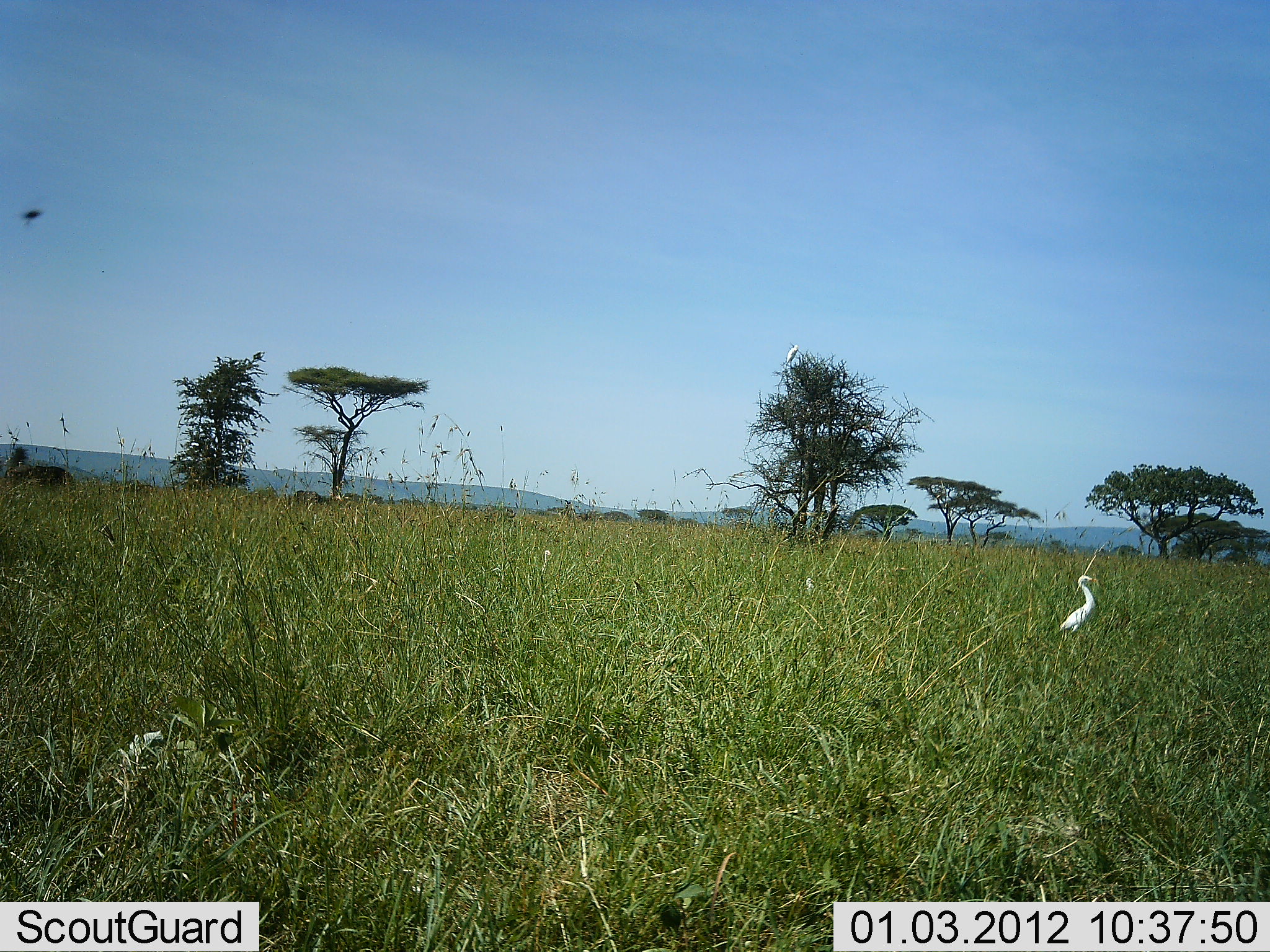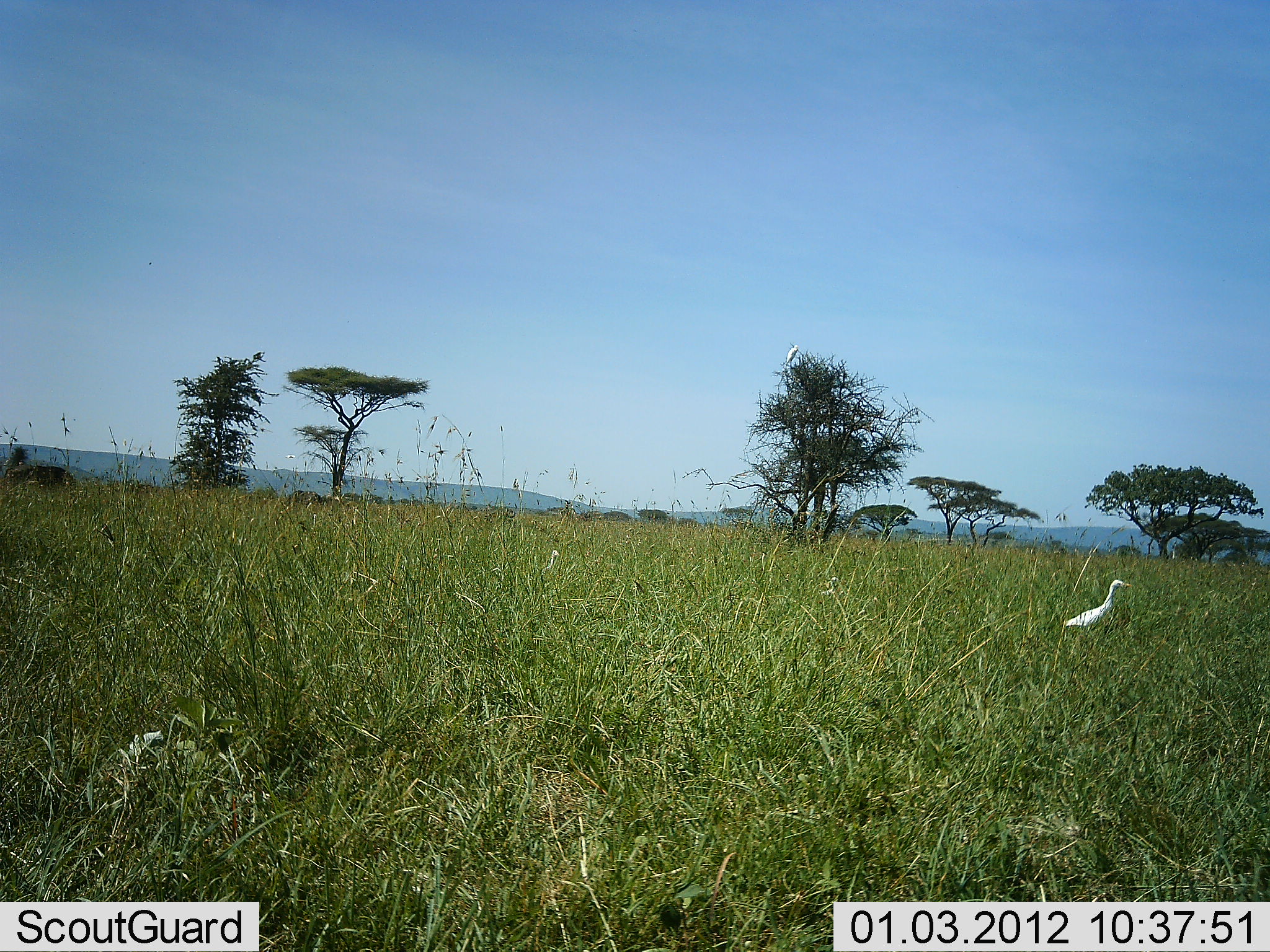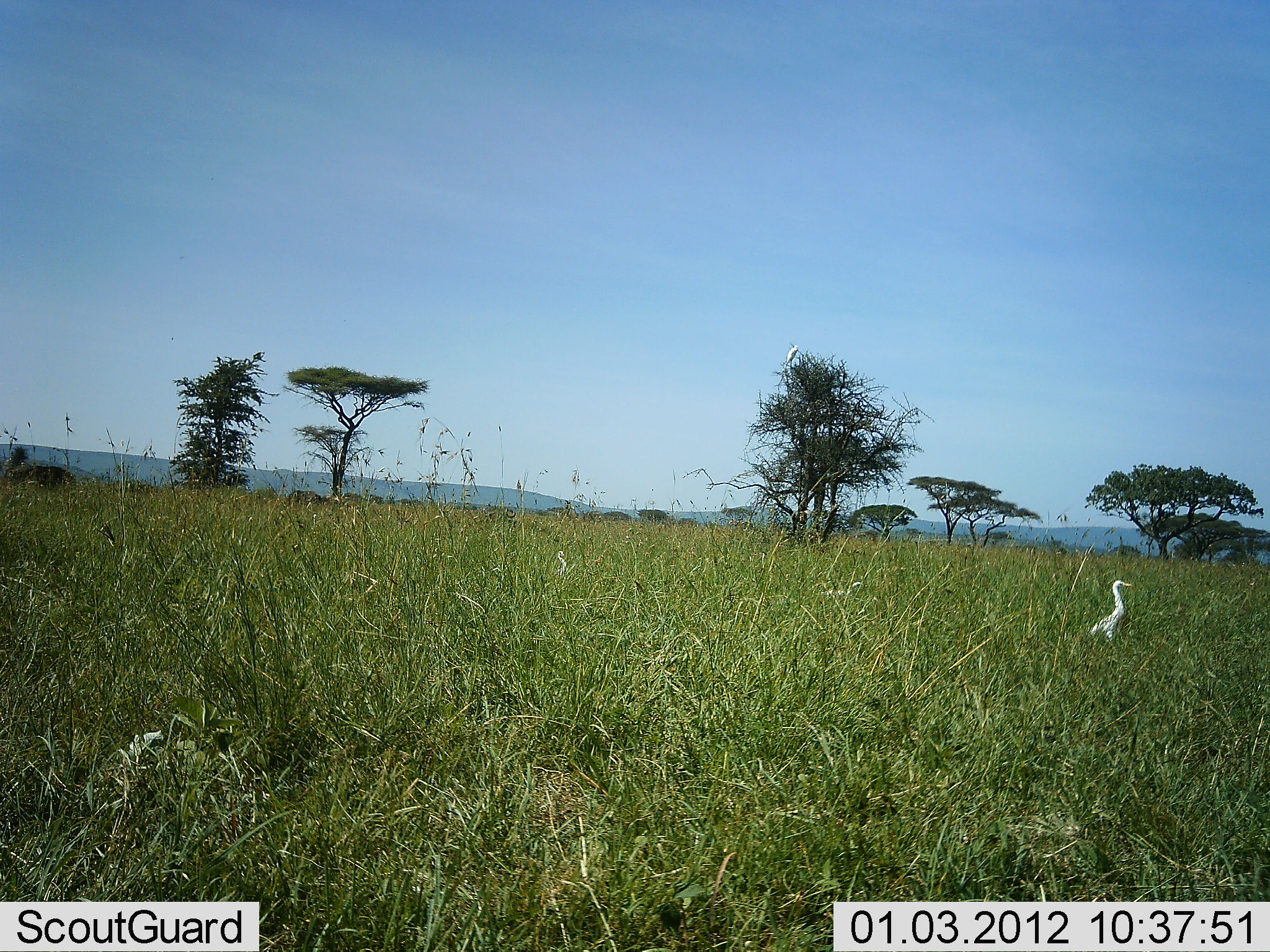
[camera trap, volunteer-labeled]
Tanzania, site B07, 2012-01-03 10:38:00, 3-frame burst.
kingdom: Animalia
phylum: Chordata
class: Aves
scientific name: Aves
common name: bird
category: otherbird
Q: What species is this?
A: Otherbird (bird) (Aves).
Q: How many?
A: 3.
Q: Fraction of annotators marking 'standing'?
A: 42%.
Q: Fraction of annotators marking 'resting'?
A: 0%.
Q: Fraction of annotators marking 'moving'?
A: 74%.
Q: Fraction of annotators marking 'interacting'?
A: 0%.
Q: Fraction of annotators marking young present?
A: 0%.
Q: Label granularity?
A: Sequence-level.